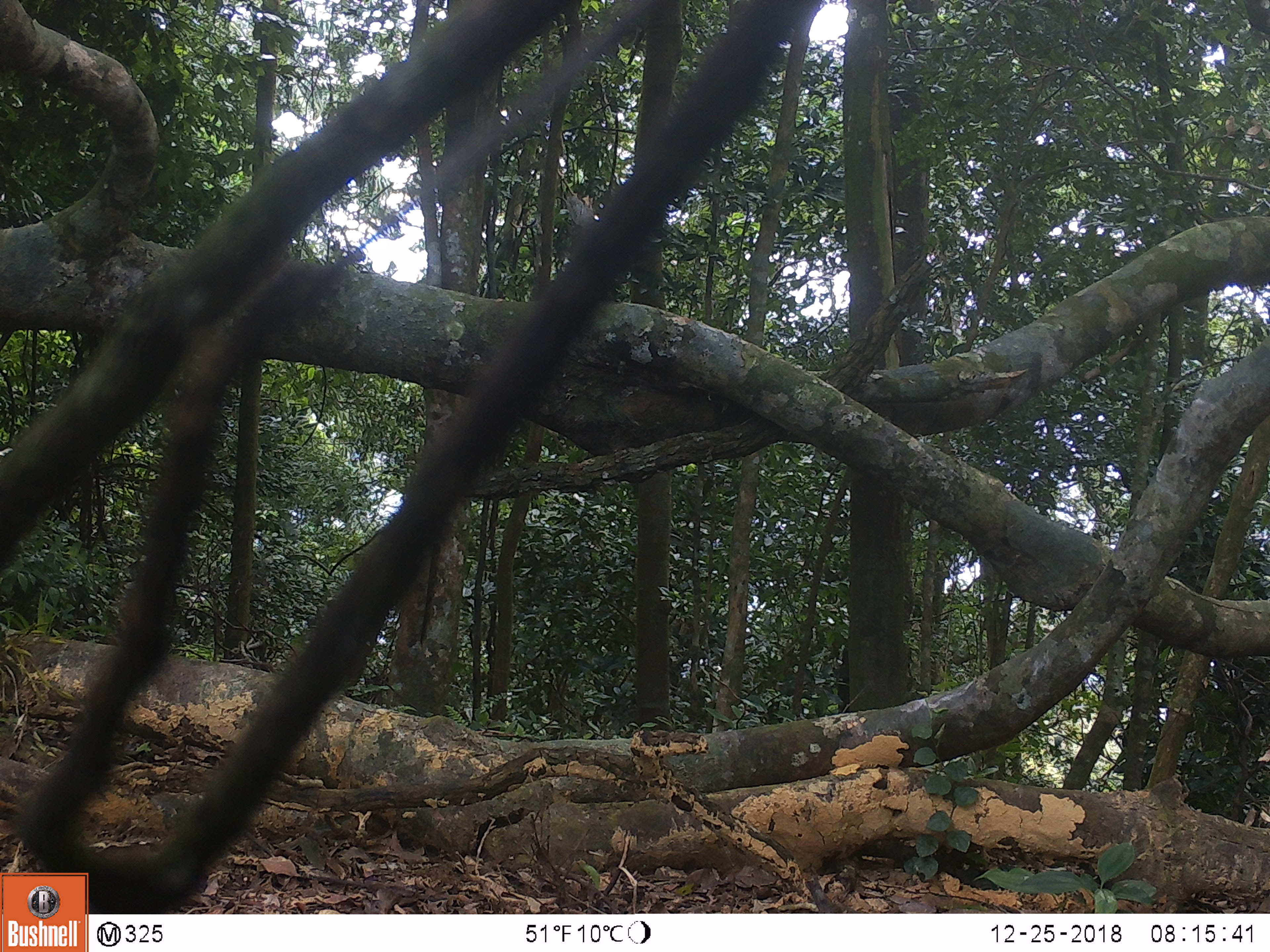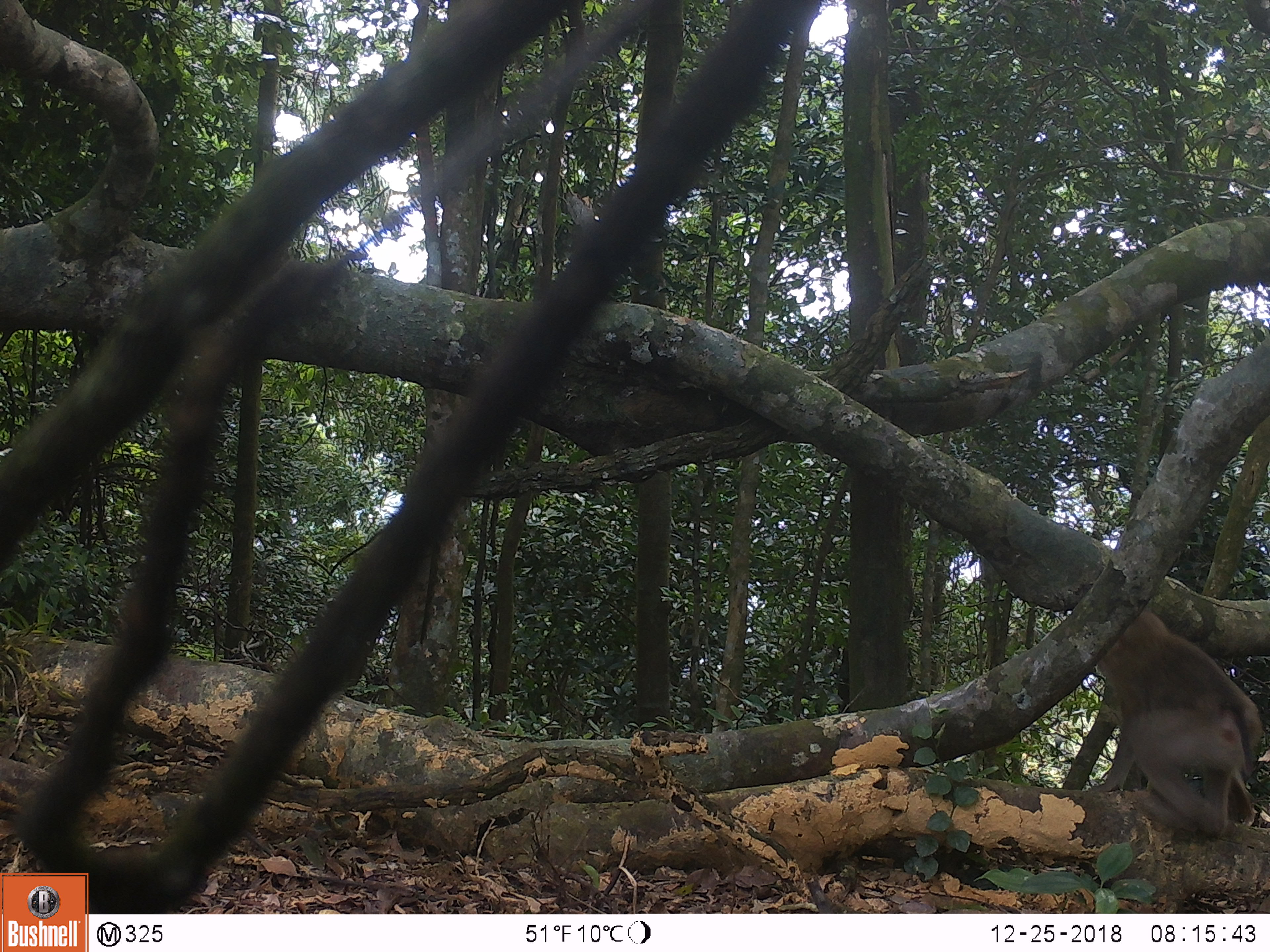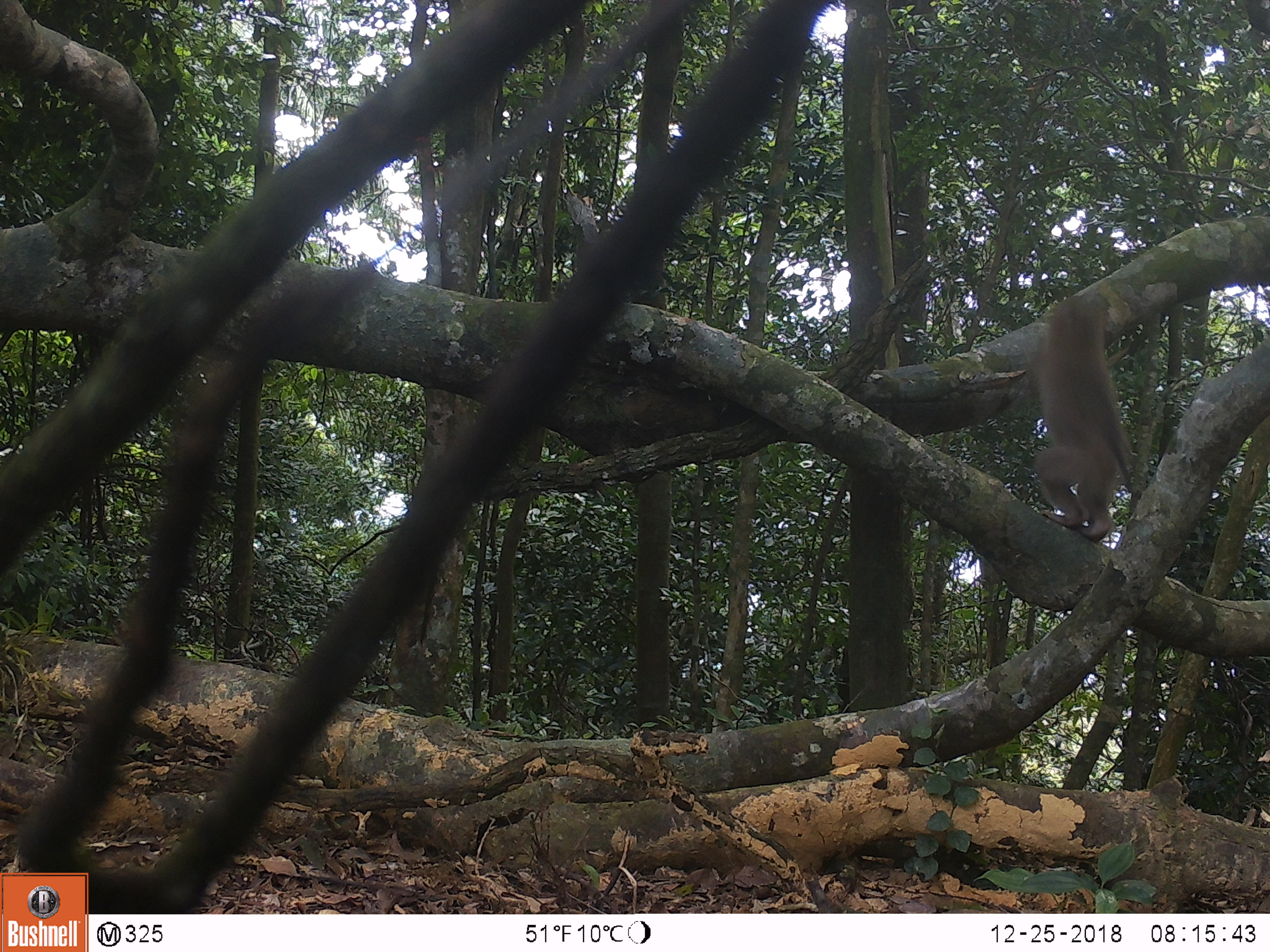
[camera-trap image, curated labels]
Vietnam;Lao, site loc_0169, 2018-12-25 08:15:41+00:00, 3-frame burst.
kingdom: Animalia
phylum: Chordata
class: Mammalia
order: Primates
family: Cercopithecidae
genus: Macaca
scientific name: Macaca nemestrina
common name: pig-tailed macaque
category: pig tailed macaque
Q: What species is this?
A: Pig tailed macaque (pig-tailed macaque) (Macaca nemestrina).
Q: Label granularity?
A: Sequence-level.